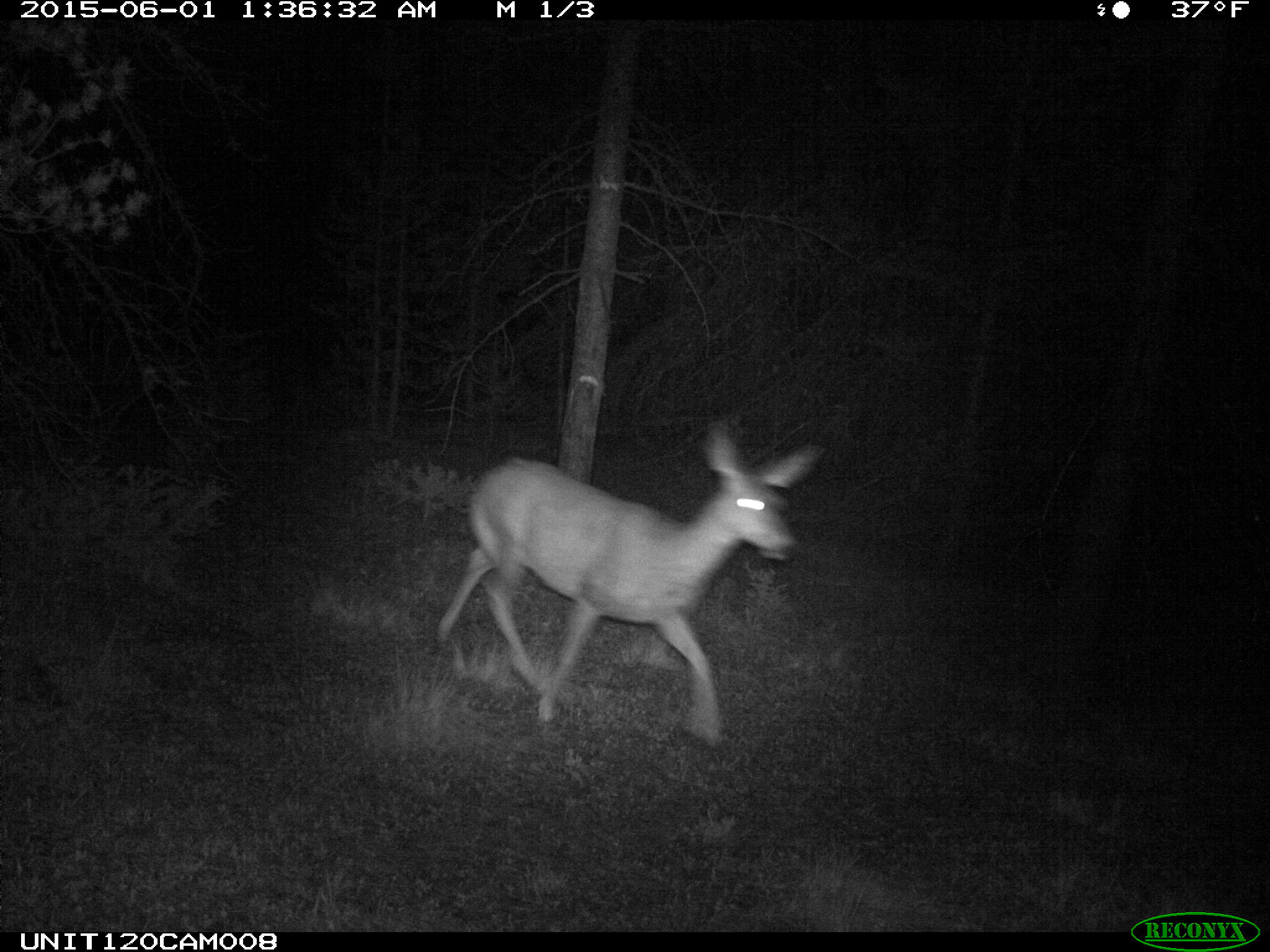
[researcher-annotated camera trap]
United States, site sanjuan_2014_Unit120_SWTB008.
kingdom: Animalia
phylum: Chordata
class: Mammalia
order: Artiodactyla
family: Cervidae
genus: Odocoileus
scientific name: Odocoileus hemionus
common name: mule deer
Odocoileus hemionus (mule deer).